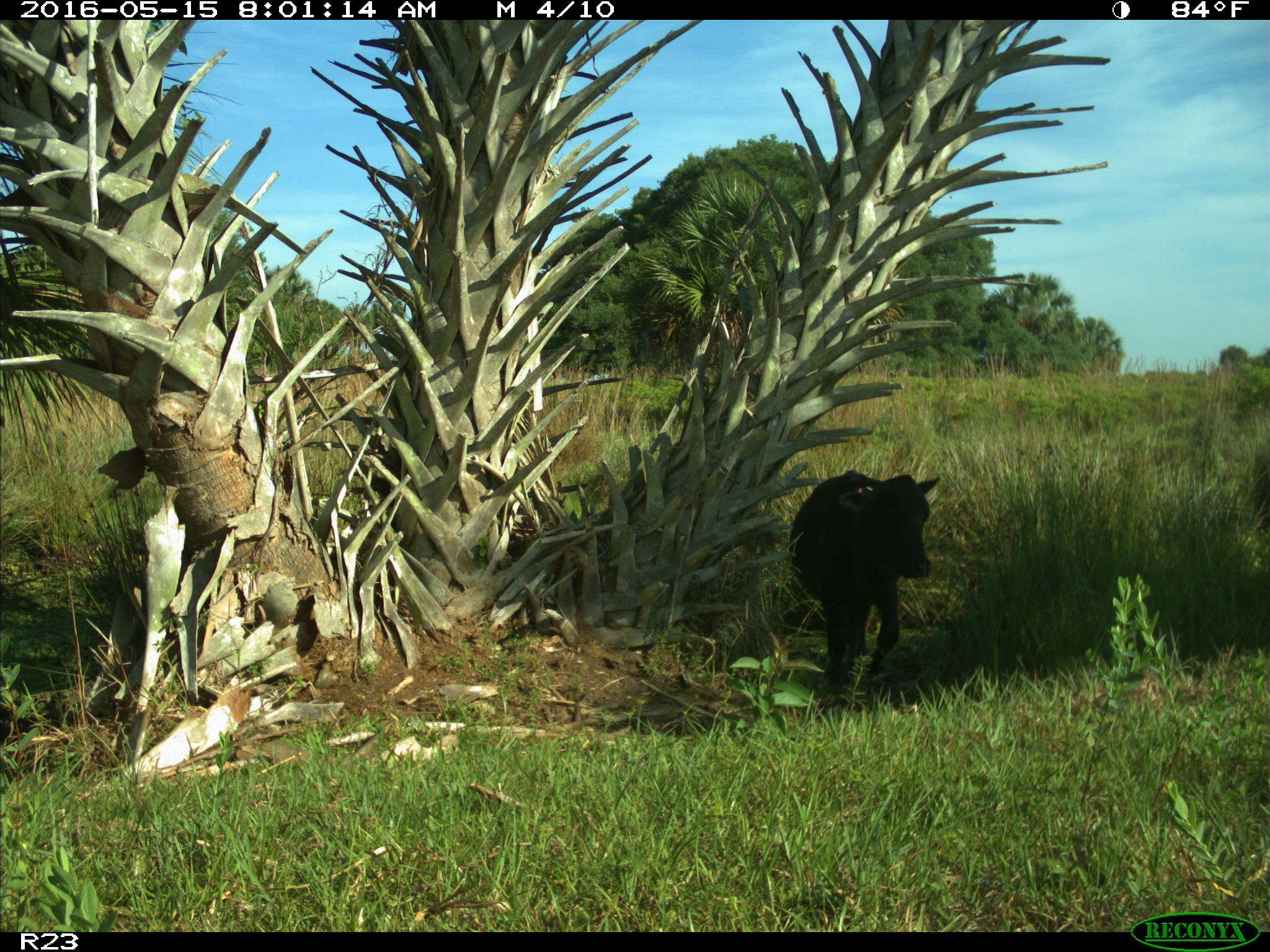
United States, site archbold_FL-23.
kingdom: Animalia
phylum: Chordata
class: Mammalia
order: Artiodactyla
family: Bovidae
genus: Bos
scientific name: Bos taurus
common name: domestic cow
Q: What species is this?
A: Bos taurus (domestic cow).